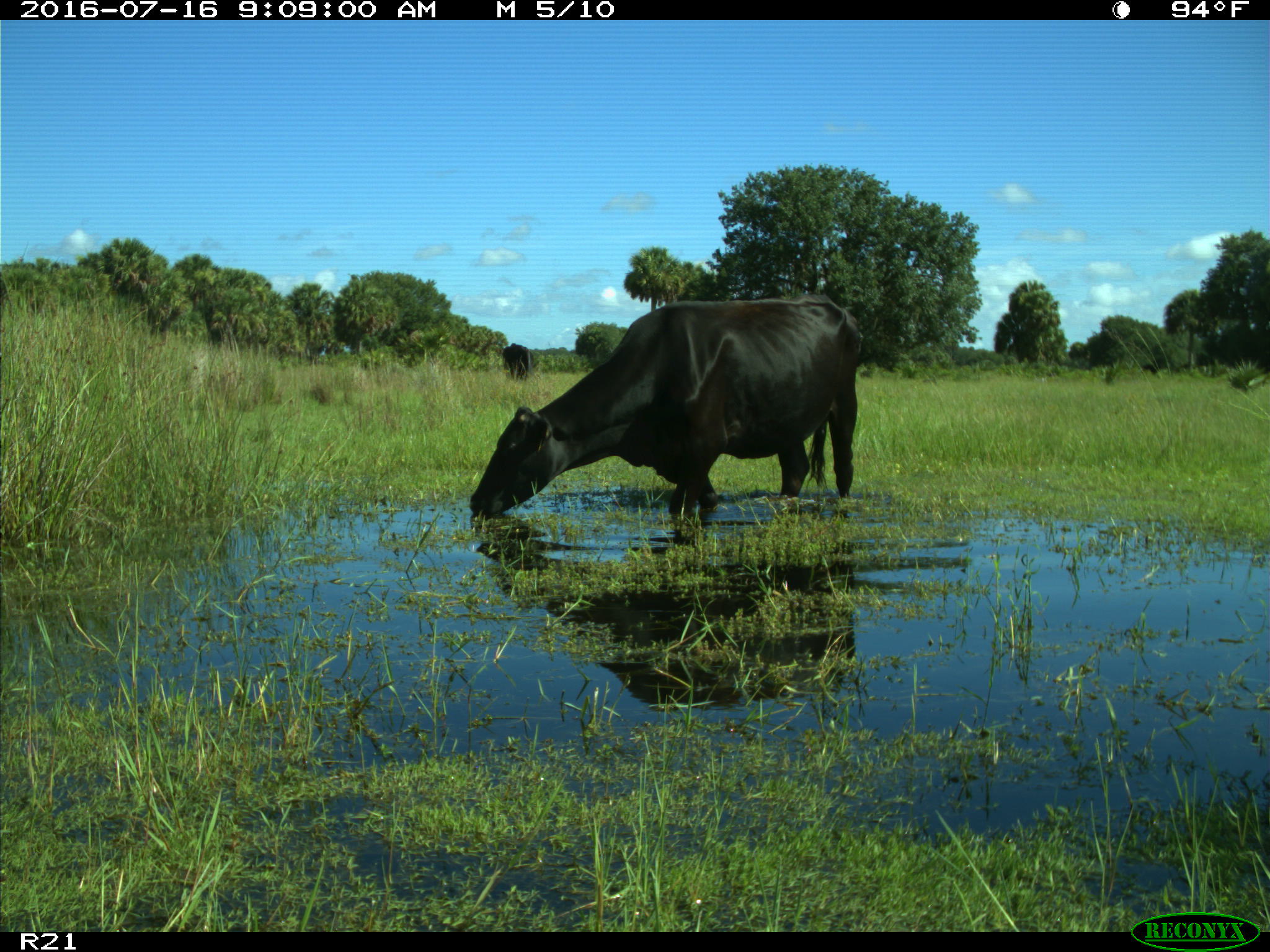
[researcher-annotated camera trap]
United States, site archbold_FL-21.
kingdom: Animalia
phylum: Chordata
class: Mammalia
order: Artiodactyla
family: Bovidae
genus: Bos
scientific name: Bos taurus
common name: domestic cow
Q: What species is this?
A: Bos taurus (domestic cow).